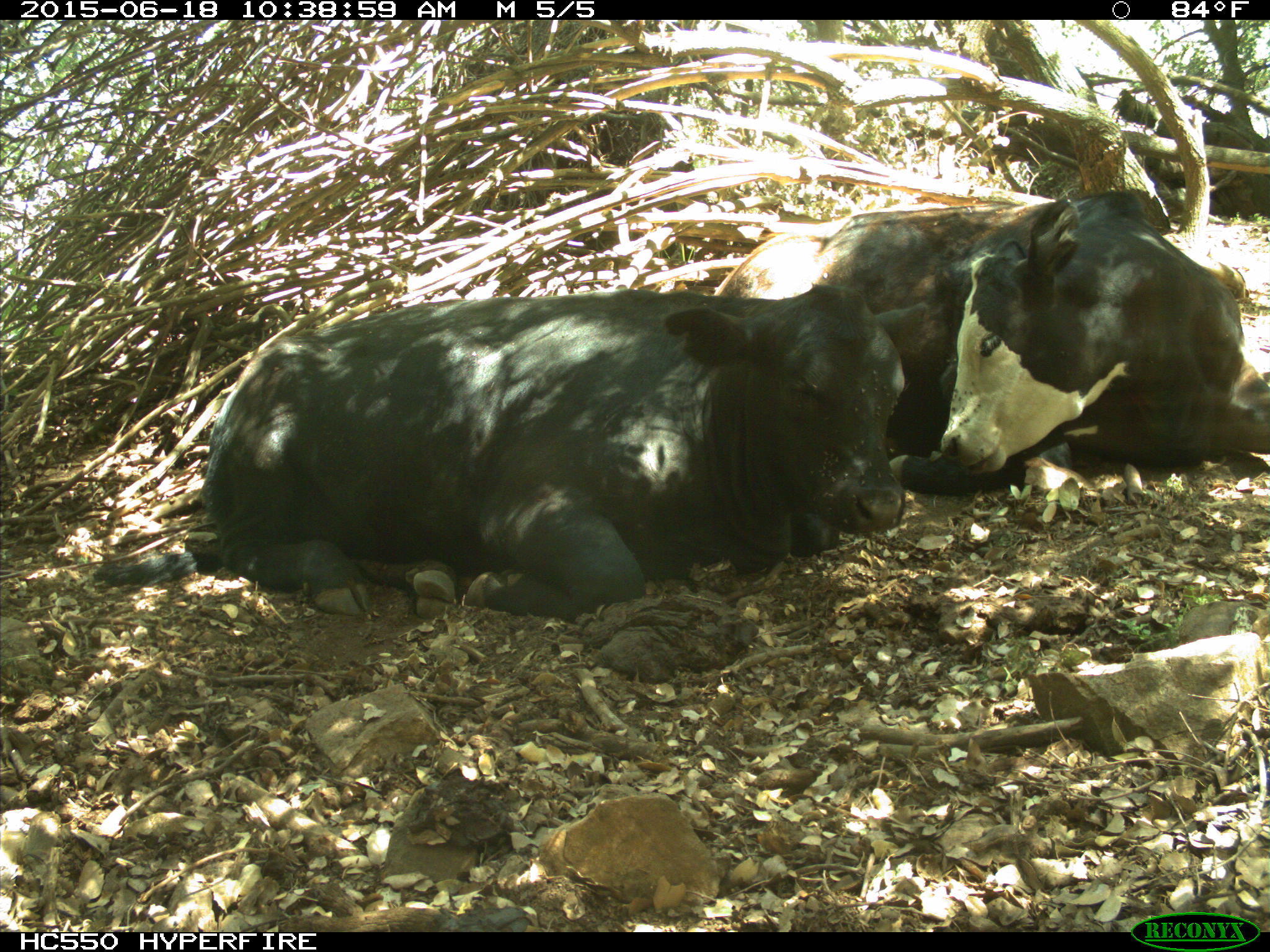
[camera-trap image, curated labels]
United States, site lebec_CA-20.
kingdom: Animalia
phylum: Chordata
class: Mammalia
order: Artiodactyla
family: Bovidae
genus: Bos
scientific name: Bos taurus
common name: domestic cow